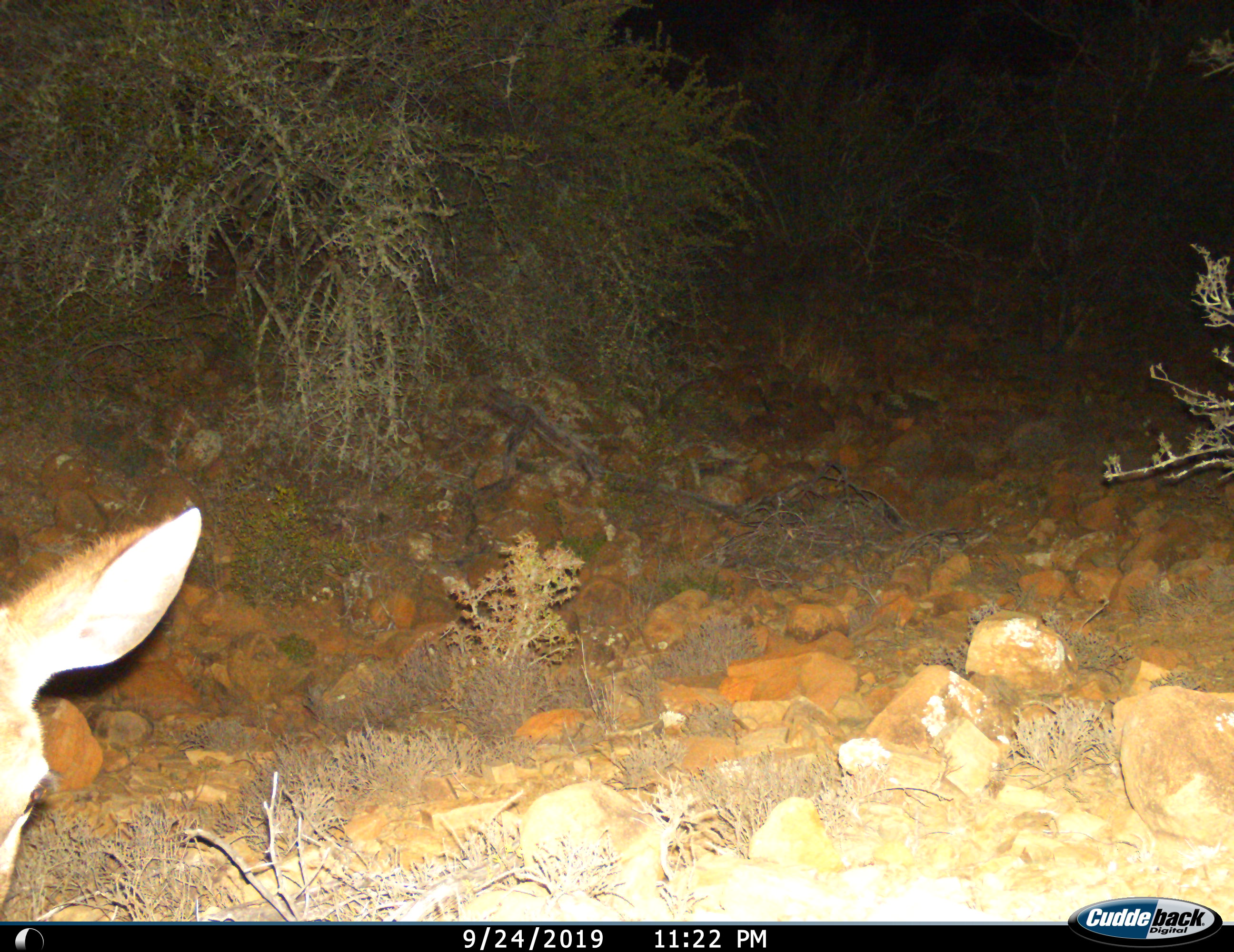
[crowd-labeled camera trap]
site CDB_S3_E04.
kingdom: Animalia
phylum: Chordata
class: Mammalia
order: Artiodactyla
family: Bovidae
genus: Tragelaphus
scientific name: Tragelaphus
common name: kudu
Kudu (Tragelaphus), count 1. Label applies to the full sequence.